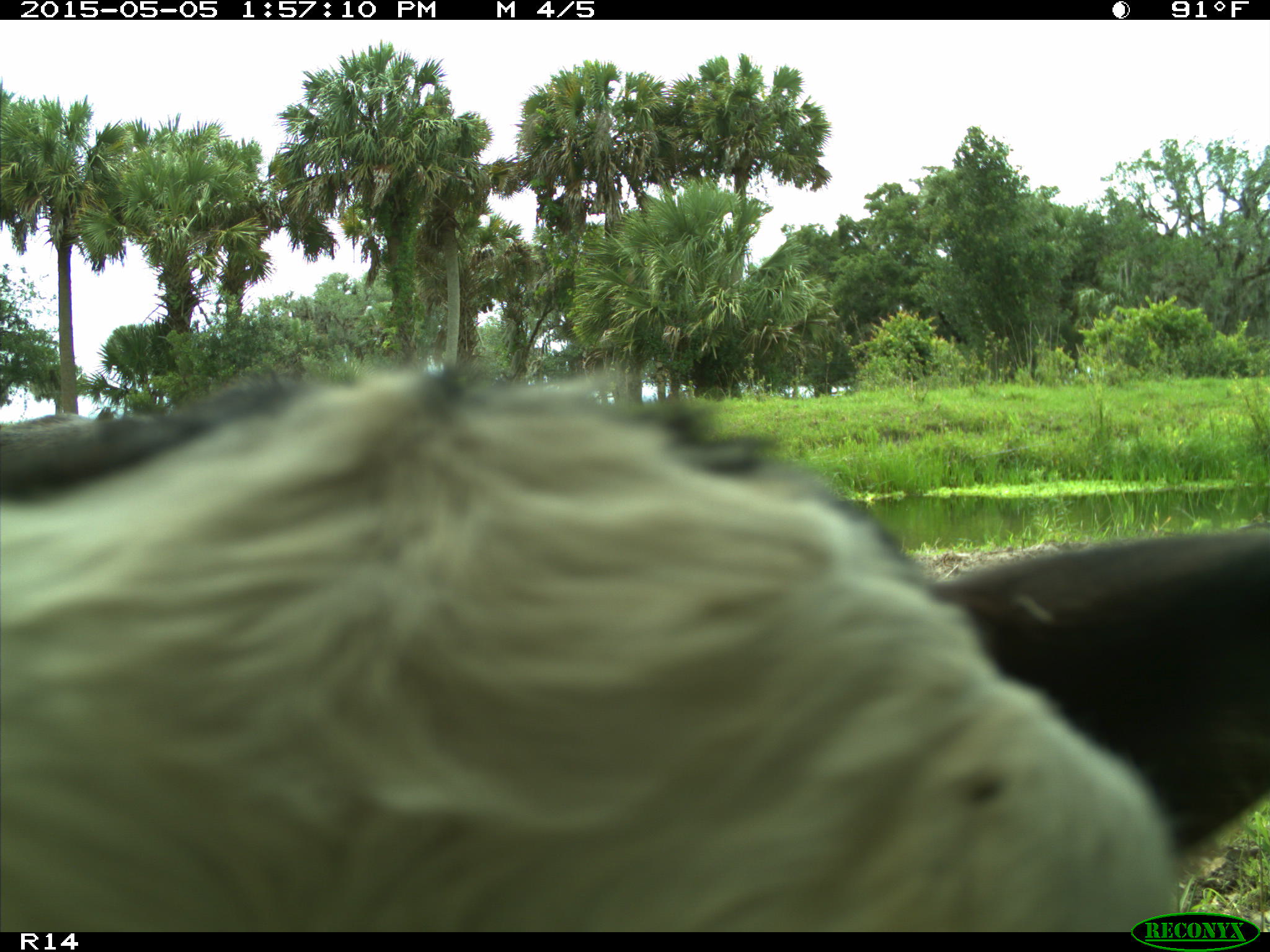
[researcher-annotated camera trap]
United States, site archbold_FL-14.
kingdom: Animalia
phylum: Chordata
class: Mammalia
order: Artiodactyla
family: Bovidae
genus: Bos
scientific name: Bos taurus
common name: domestic cow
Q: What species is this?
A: Bos taurus (domestic cow).